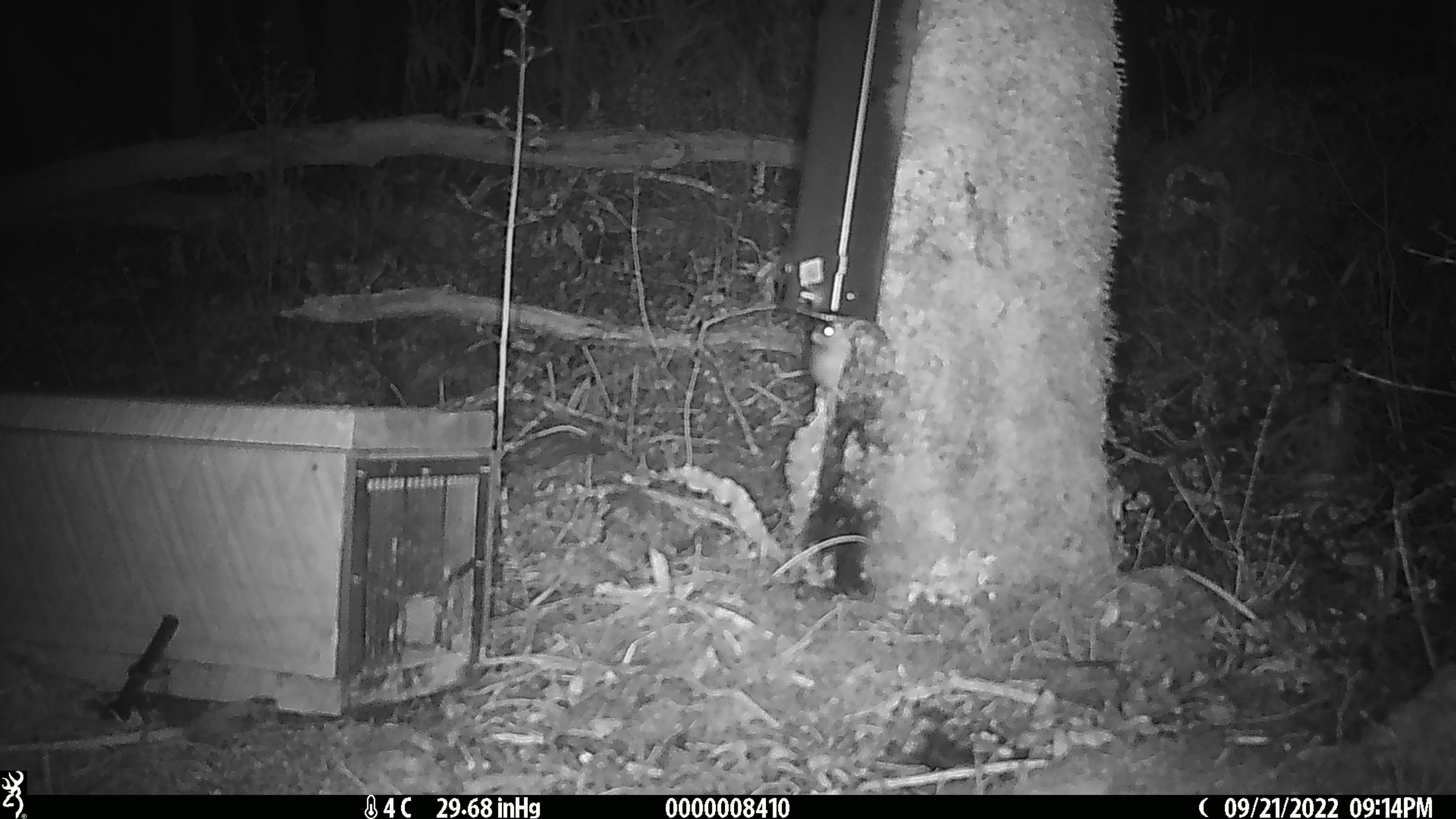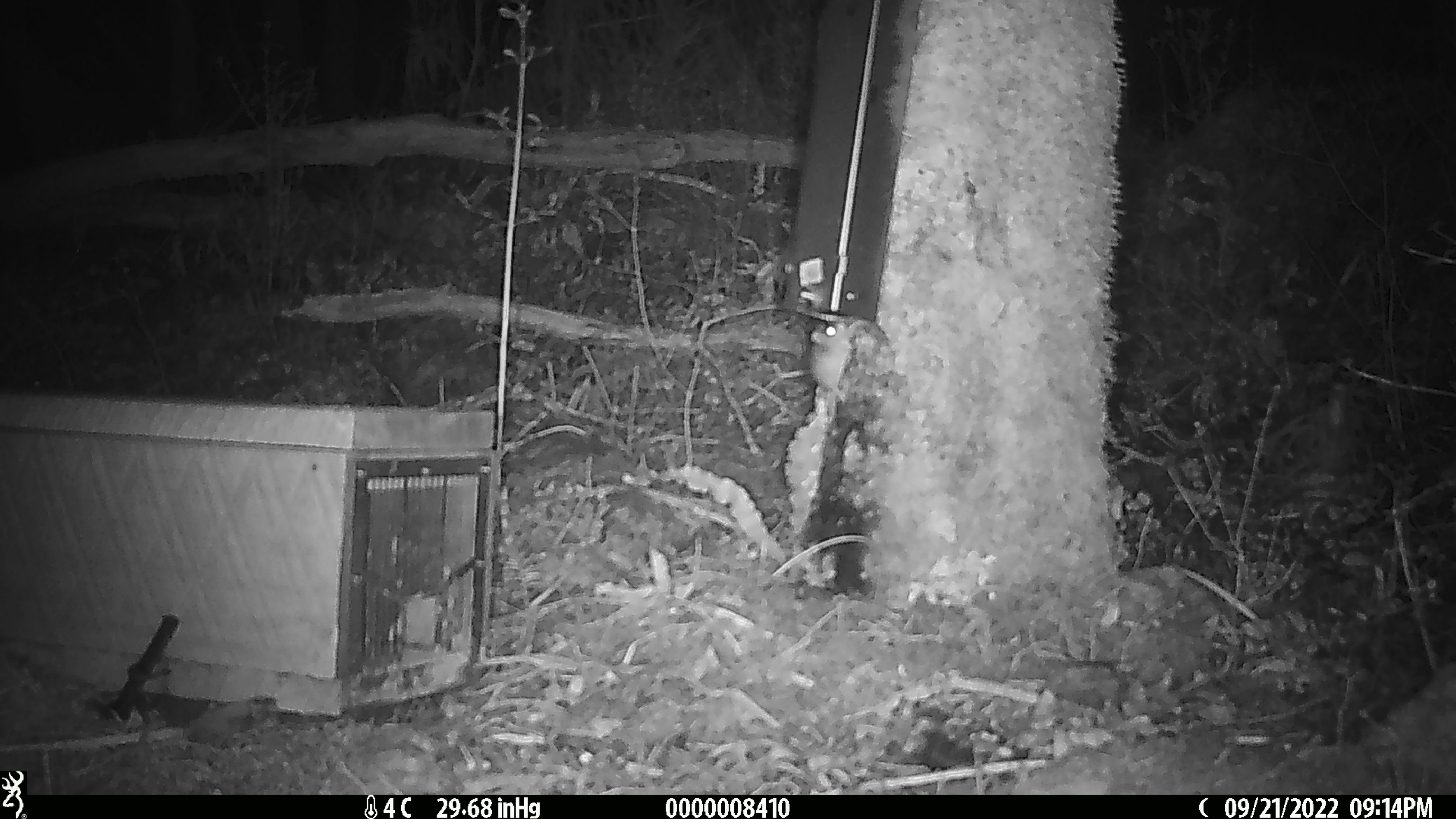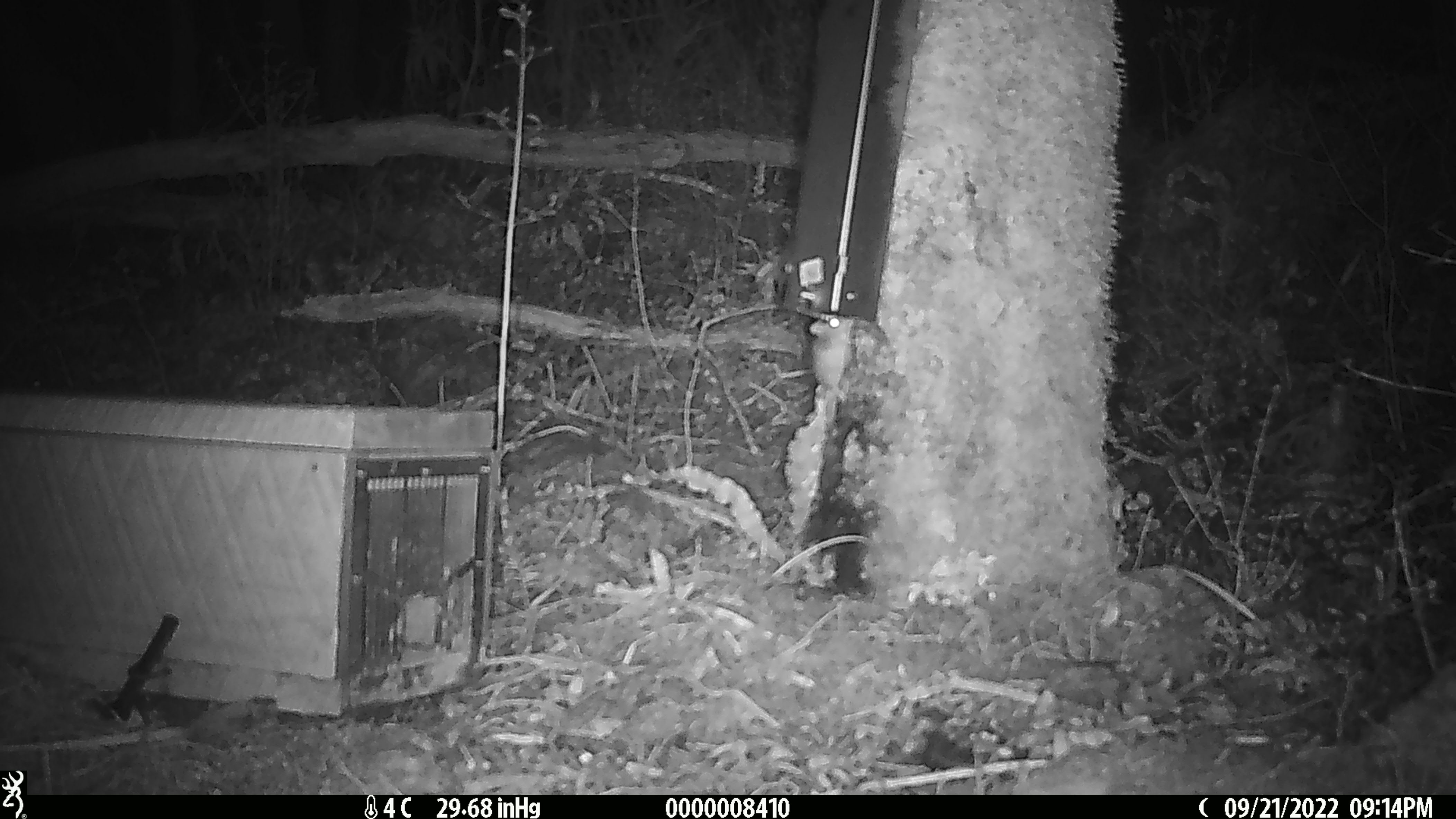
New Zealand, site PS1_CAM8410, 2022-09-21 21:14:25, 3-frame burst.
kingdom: Animalia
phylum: Chordata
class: Mammalia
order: Rodentia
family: Muridae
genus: Mus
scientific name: Mus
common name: mouse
Mouse (Mus).